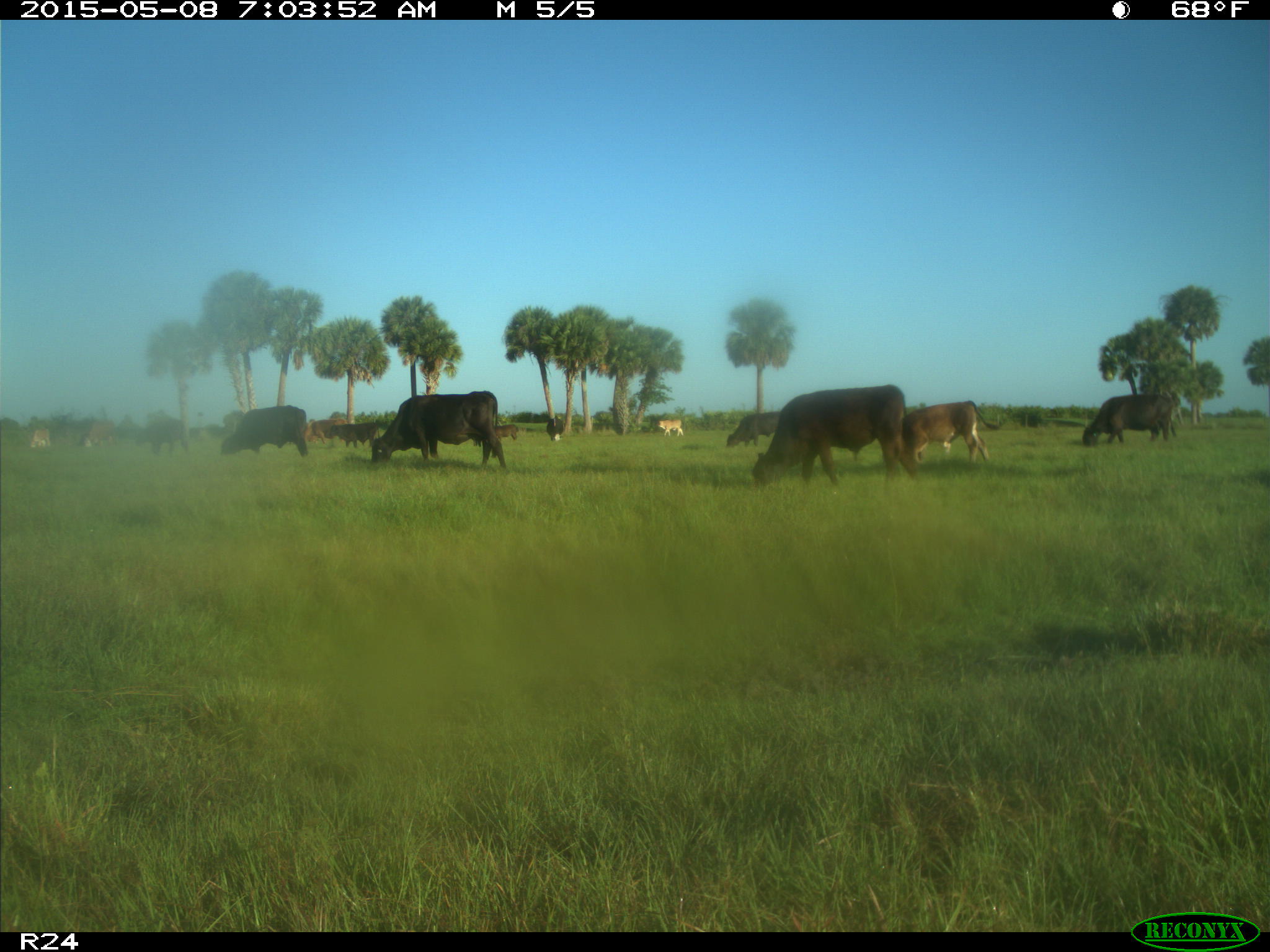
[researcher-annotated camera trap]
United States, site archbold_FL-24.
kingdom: Animalia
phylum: Chordata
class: Mammalia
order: Artiodactyla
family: Bovidae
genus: Bos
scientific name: Bos taurus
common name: domestic cow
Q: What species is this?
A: Bos taurus (domestic cow).